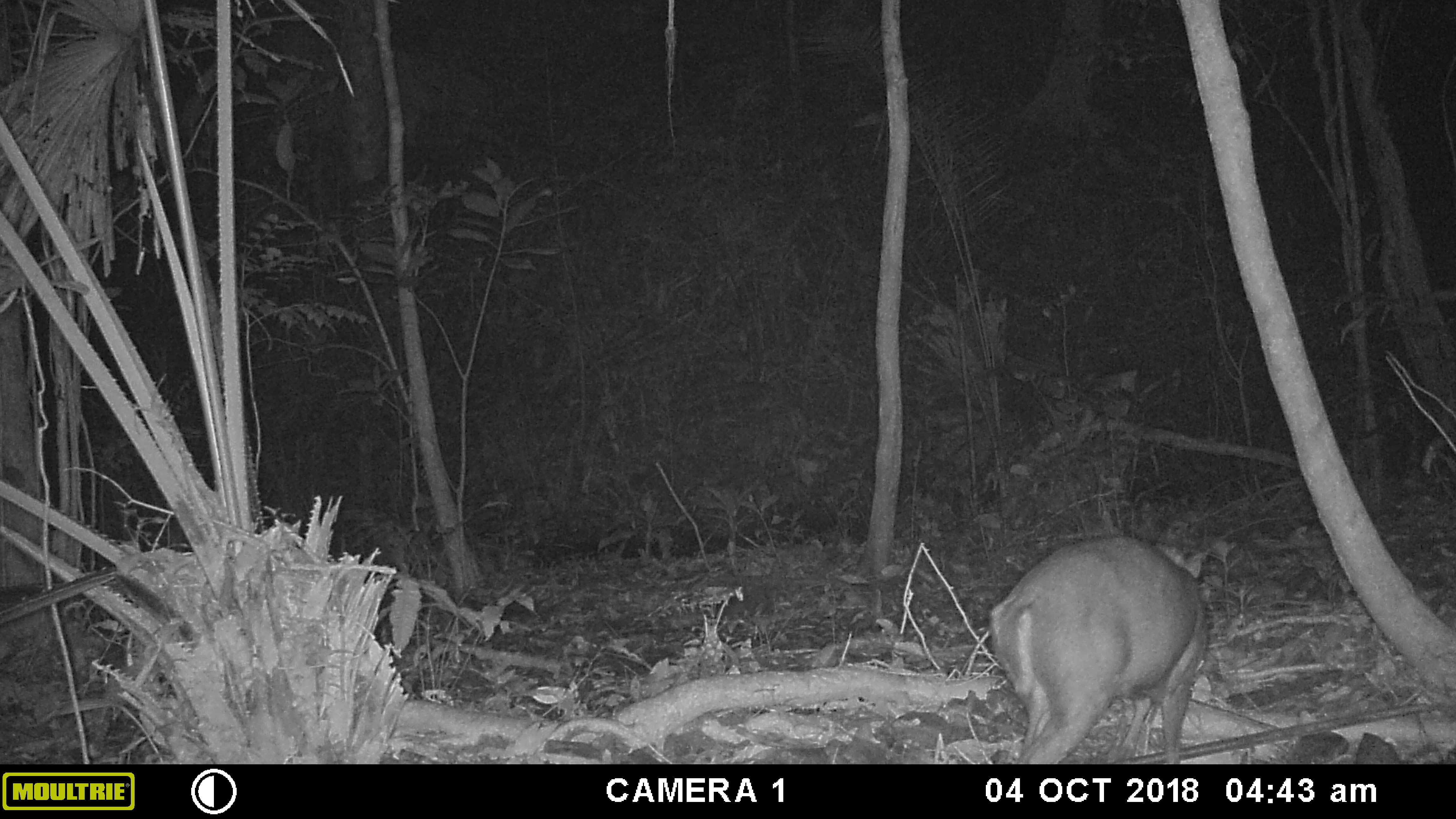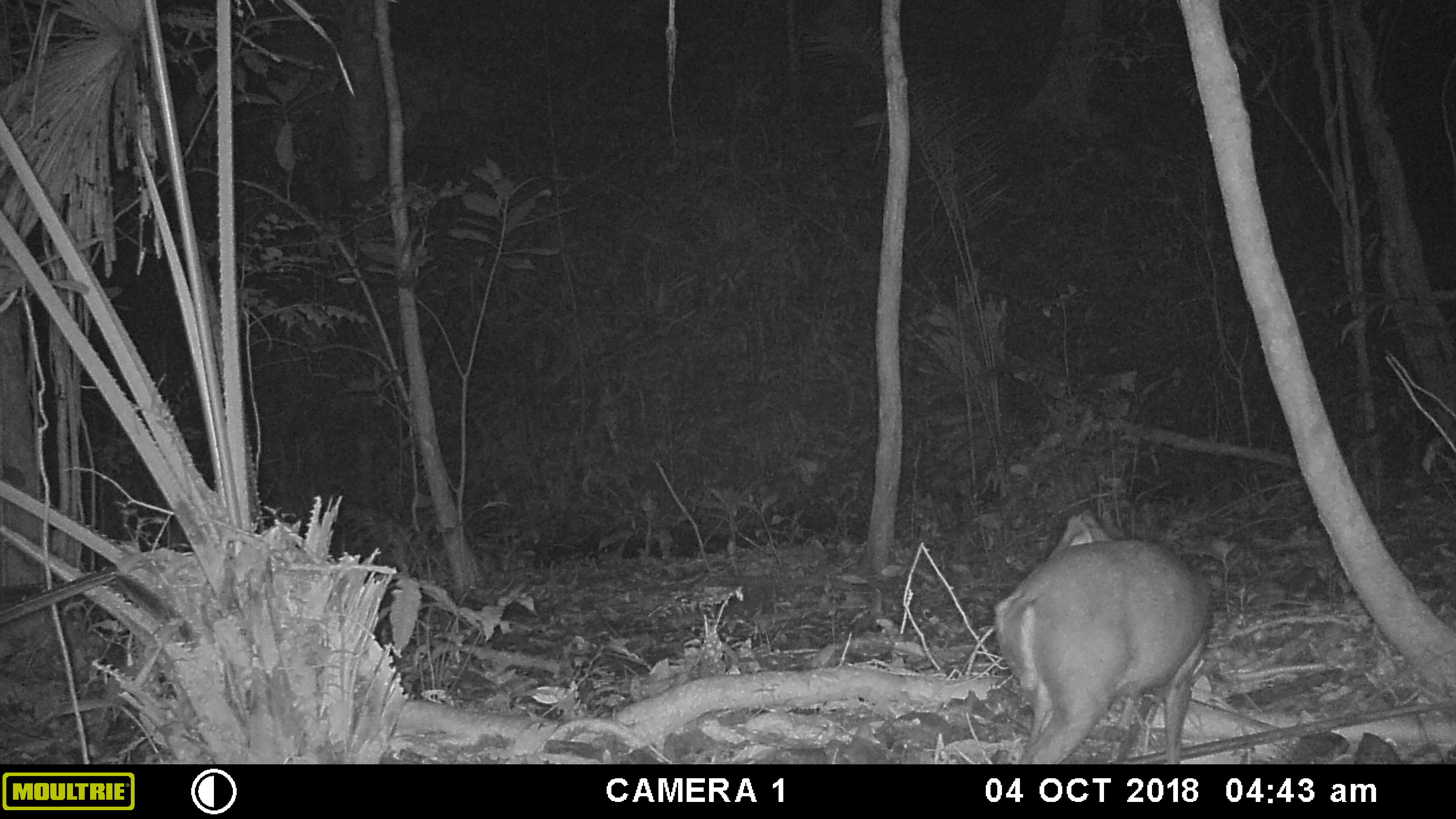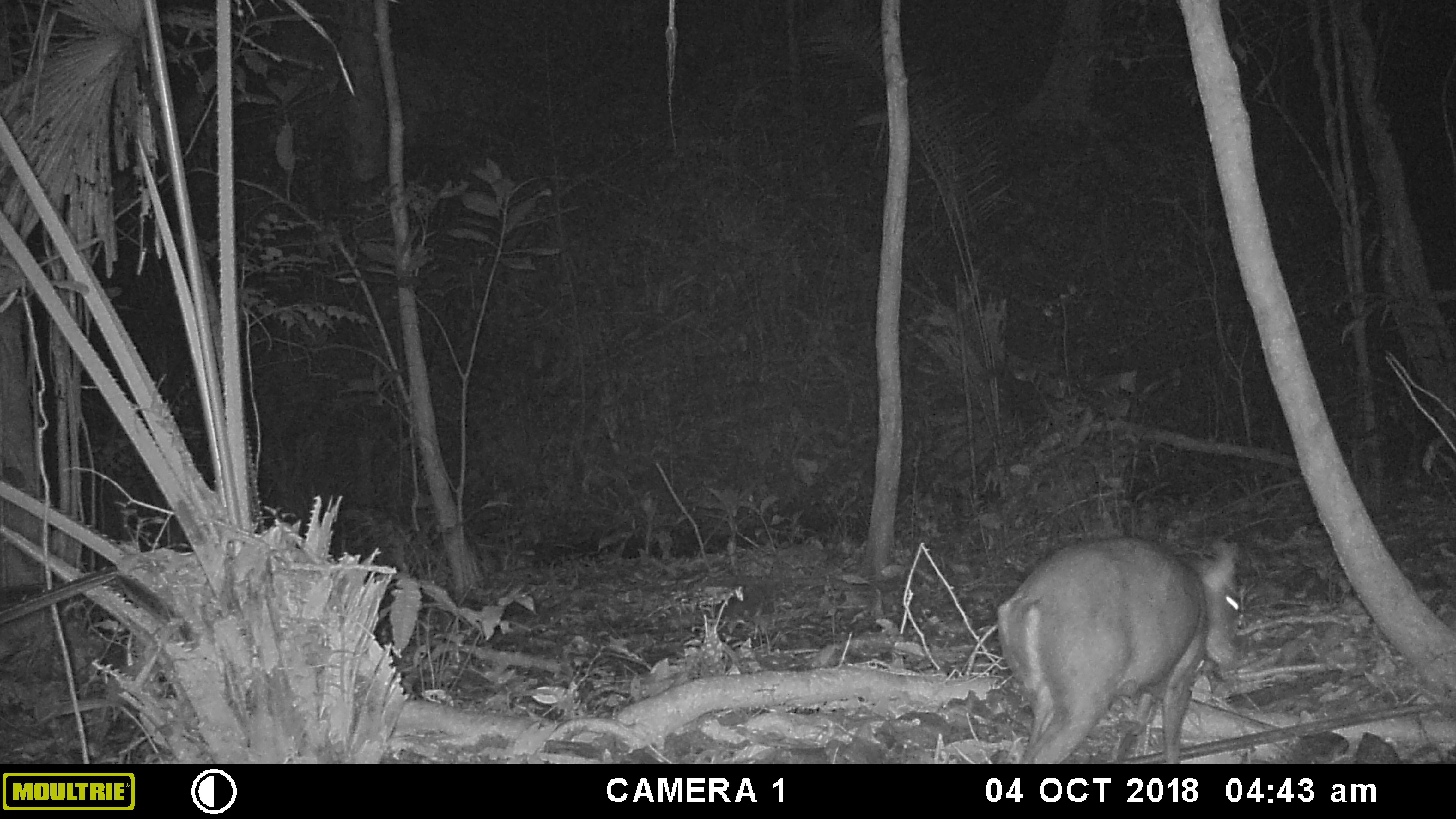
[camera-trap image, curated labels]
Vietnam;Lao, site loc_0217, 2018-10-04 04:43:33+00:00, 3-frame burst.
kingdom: Animalia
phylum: Chordata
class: Mammalia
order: Artiodactyla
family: Cervidae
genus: Muntiacus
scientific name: Muntiacus rooseveltorum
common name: roosevelt's muntjac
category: roosevelts muntjac group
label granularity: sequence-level